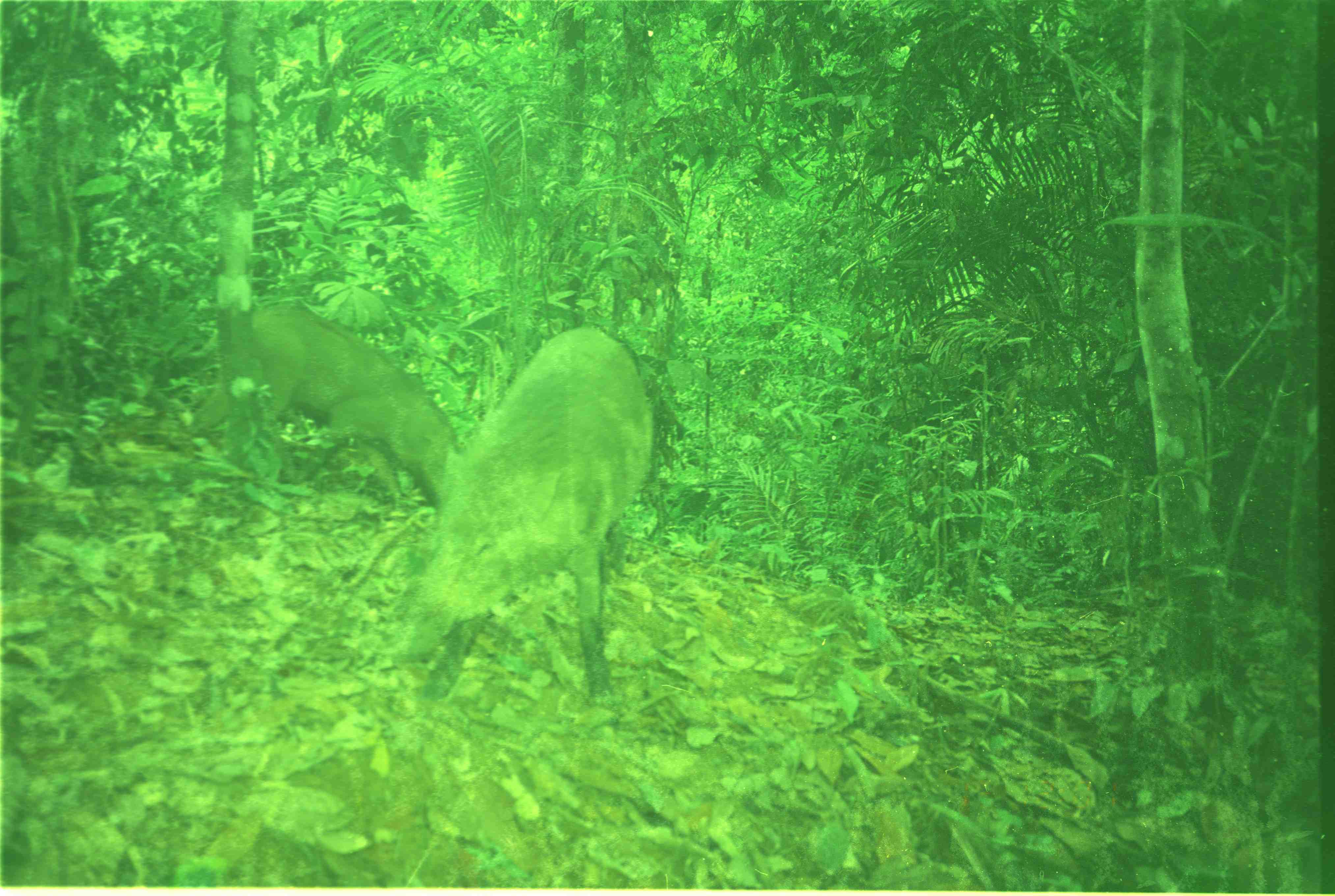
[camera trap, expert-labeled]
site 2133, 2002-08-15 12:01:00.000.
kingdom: Animalia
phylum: Chordata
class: Mammalia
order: Artiodactyla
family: Suidae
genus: Sus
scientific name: Sus scrofa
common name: wild boar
Sus scrofa (wild boar), count 2.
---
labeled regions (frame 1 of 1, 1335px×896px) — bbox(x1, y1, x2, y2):
sus scrofa: bbox(381, 321, 656, 703); bbox(249, 294, 463, 513)